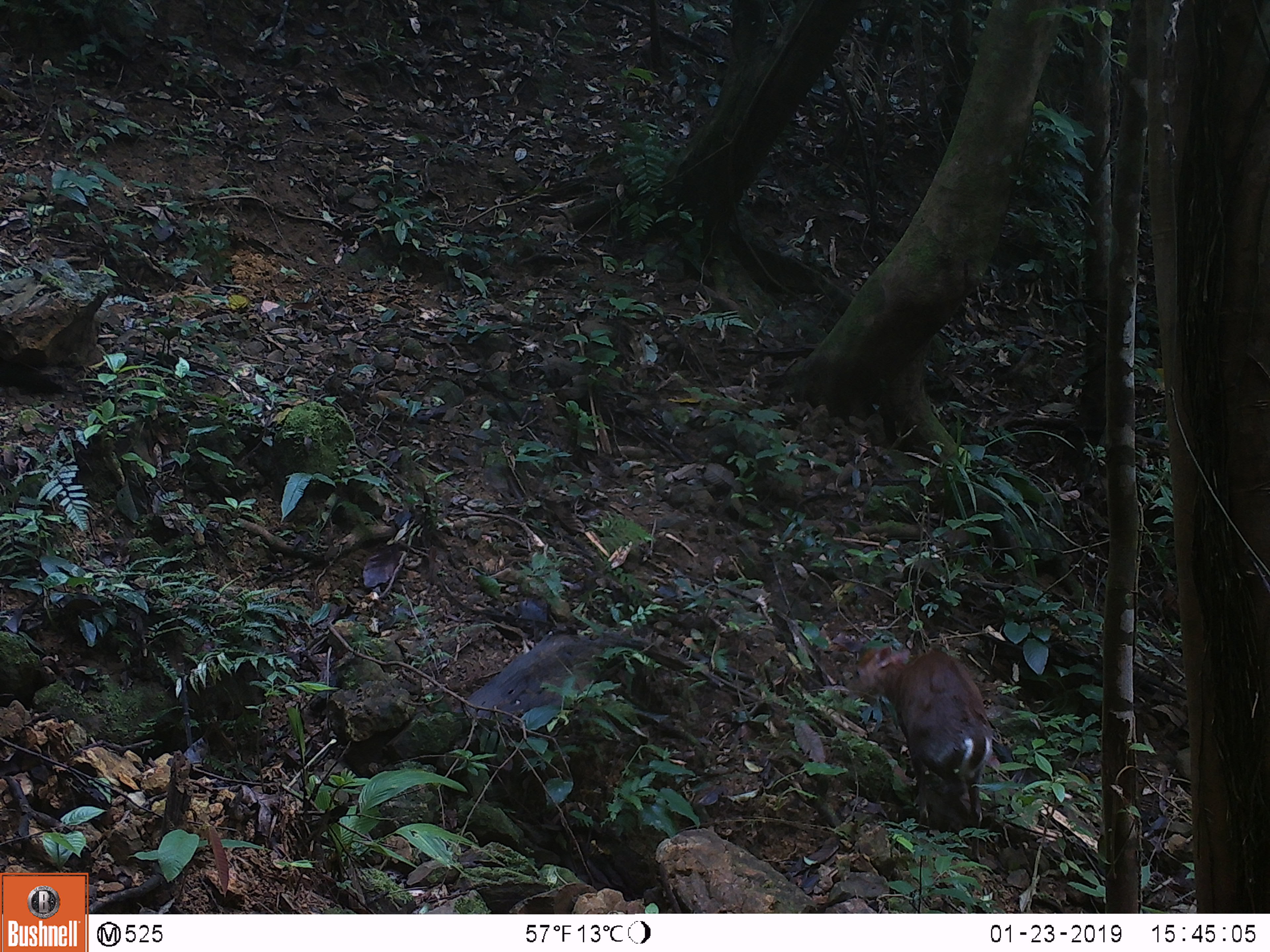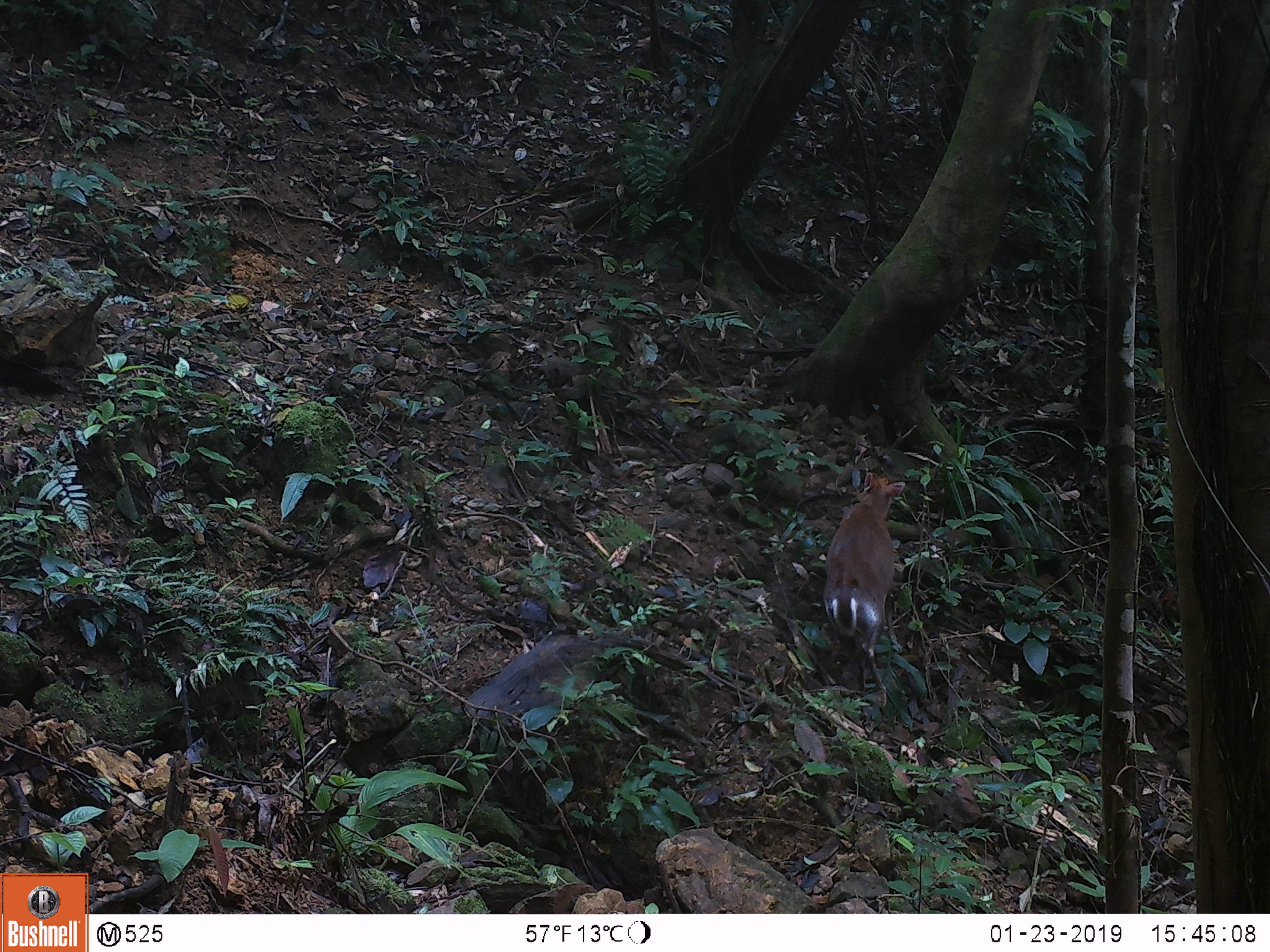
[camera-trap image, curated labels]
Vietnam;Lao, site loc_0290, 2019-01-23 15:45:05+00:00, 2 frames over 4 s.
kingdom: Animalia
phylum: Chordata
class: Mammalia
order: Artiodactyla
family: Cervidae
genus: Muntiacus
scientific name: Muntiacus rooseveltorum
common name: roosevelt's muntjac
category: roosevelts muntjac group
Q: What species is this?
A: Roosevelts muntjac group (roosevelt's muntjac) (Muntiacus rooseveltorum).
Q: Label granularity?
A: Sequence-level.